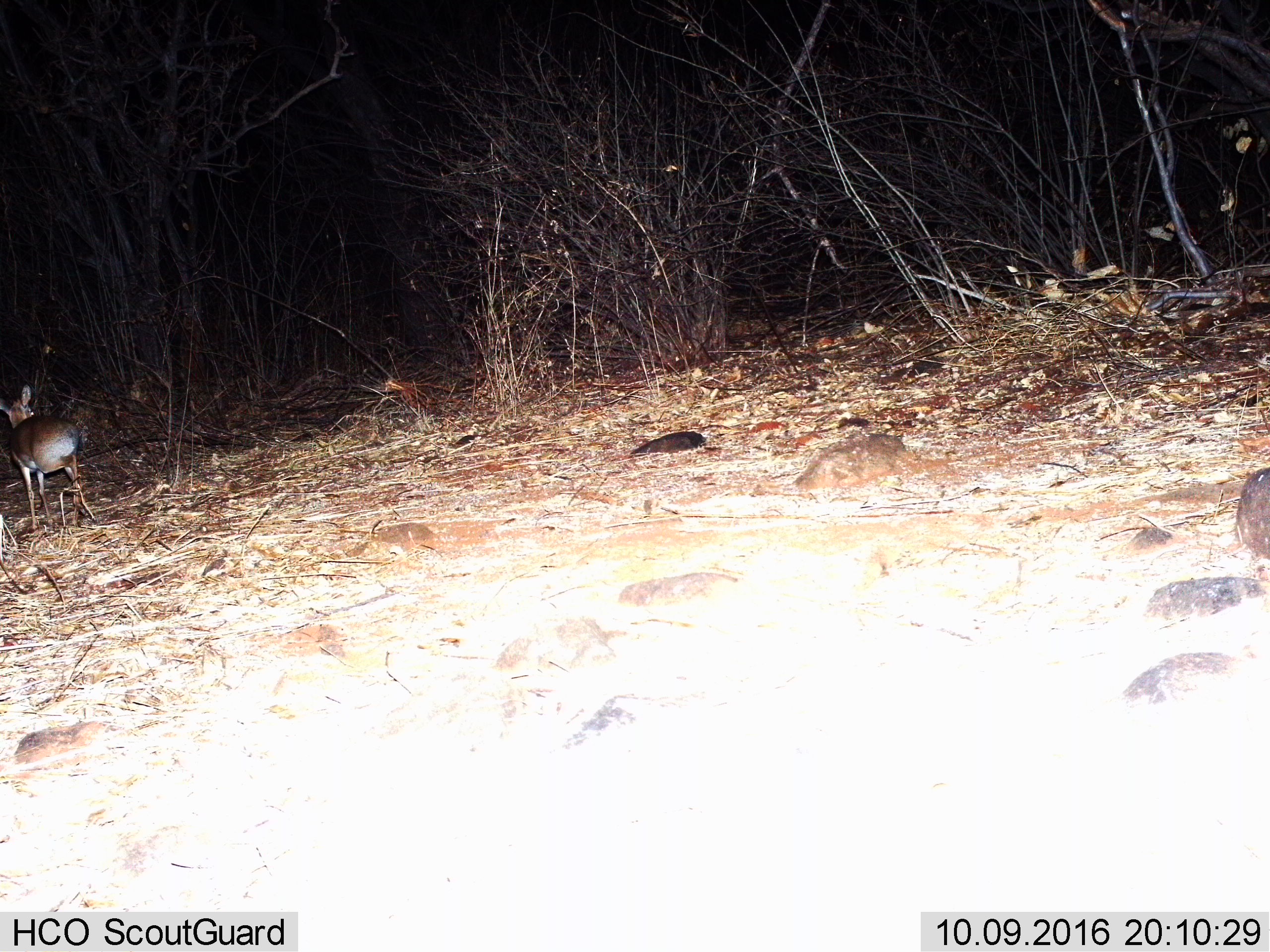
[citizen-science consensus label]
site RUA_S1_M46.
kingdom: Animalia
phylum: Chordata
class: Mammalia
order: Artiodactyla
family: Bovidae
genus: Madoqua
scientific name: Madoqua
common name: dik-dik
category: dikdik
Dikdik (dik-dik) (Madoqua), count 1. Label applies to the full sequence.